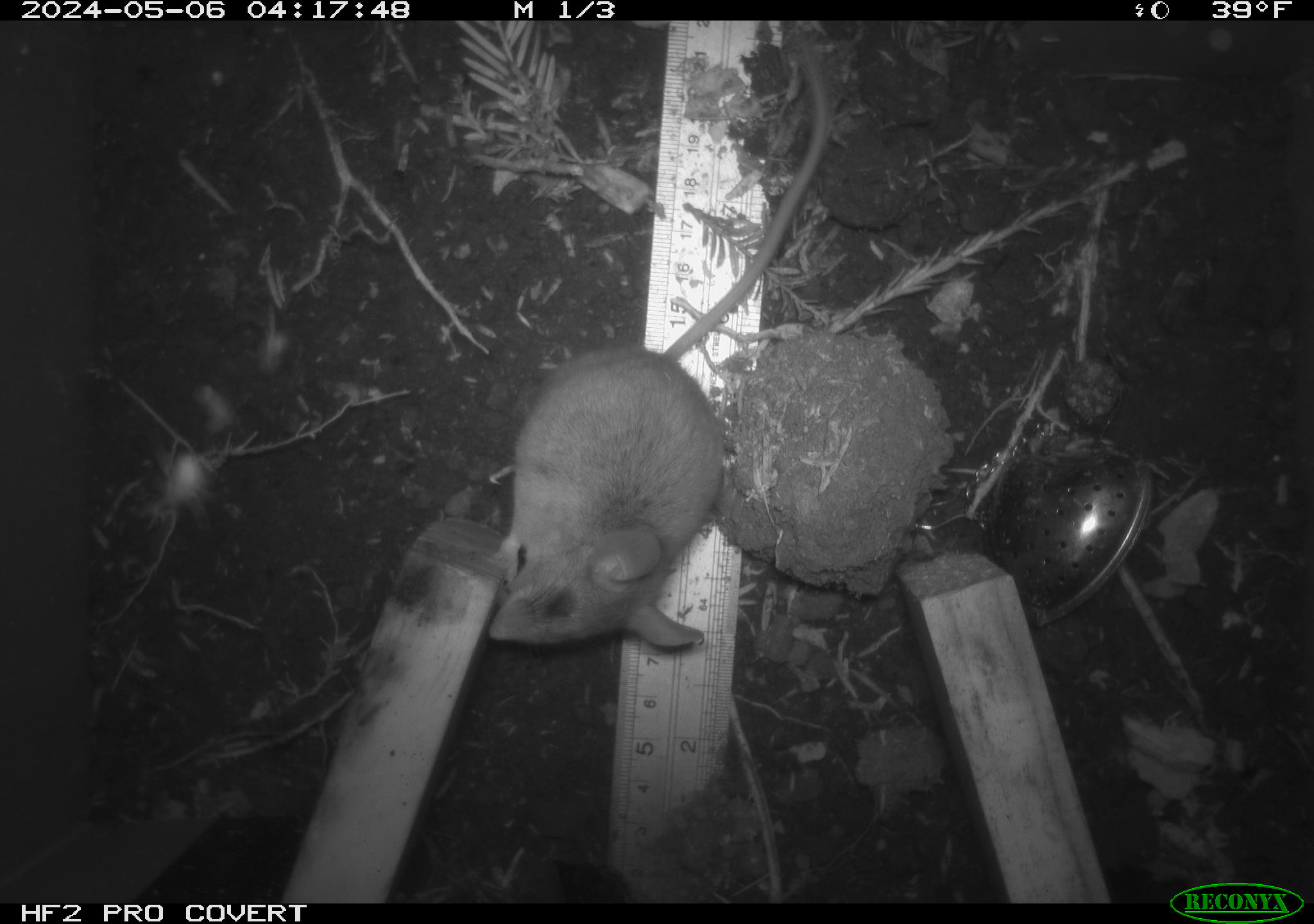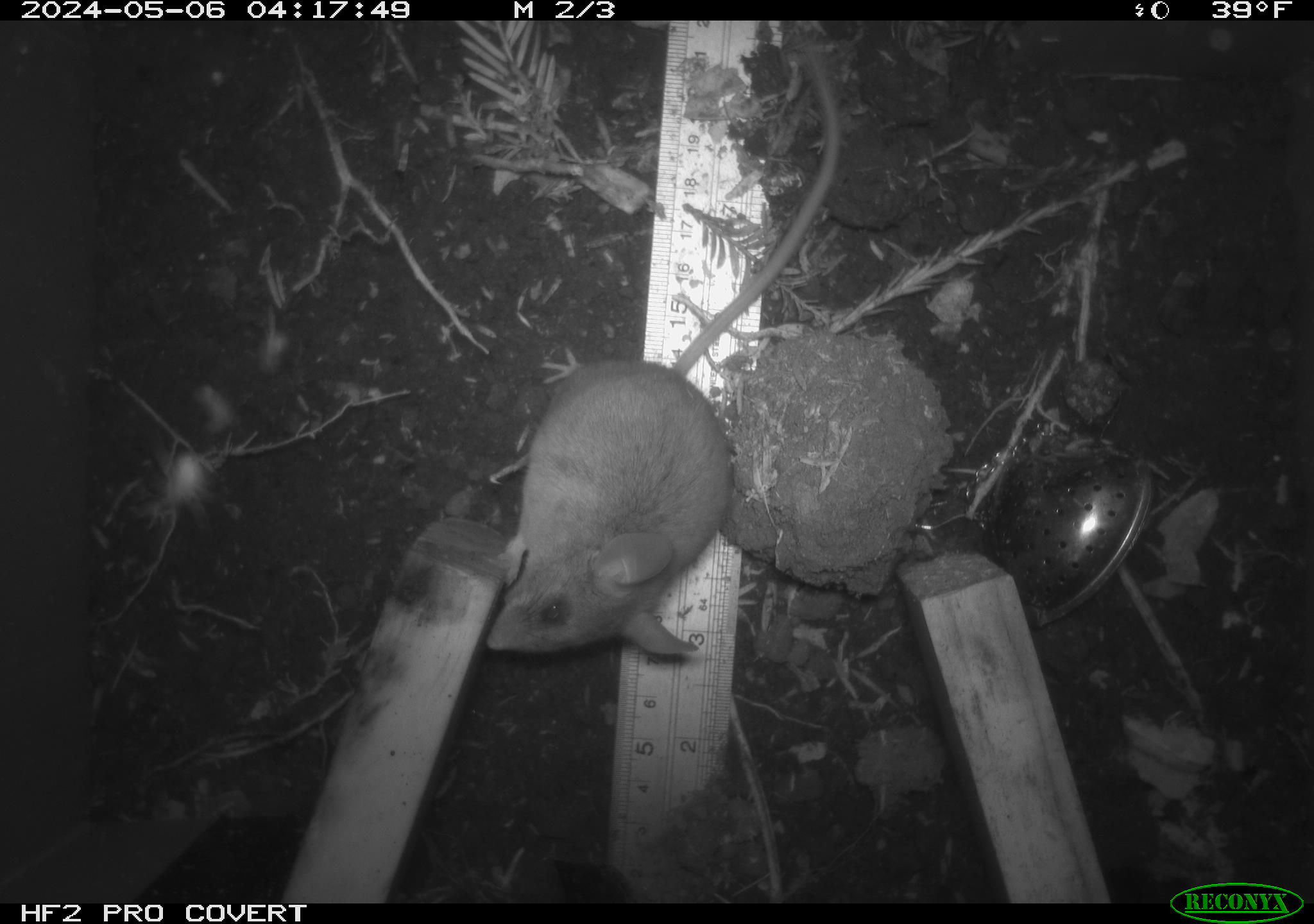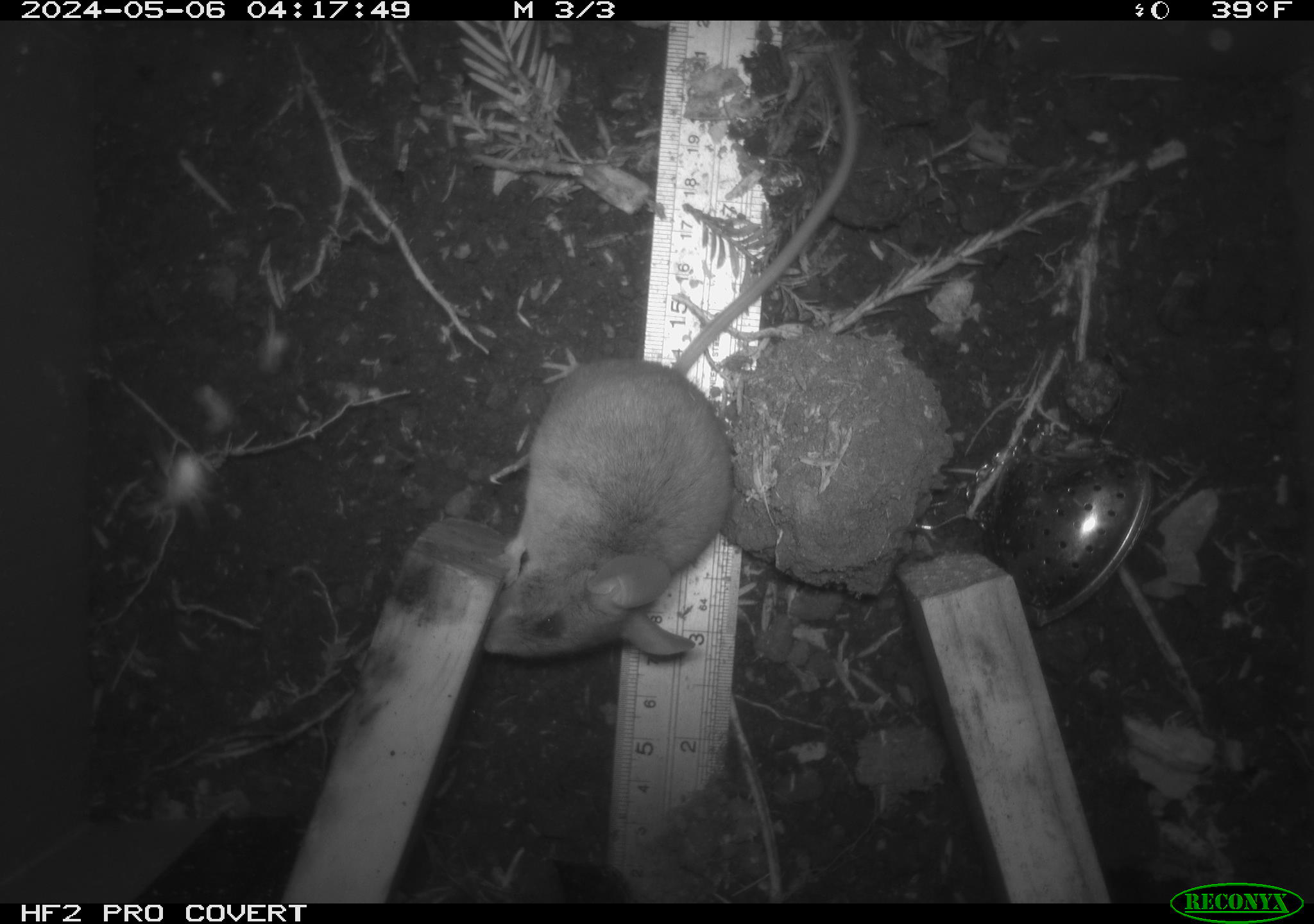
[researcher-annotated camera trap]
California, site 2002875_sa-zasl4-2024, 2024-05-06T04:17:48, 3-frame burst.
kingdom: Animalia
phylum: Chordata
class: Mammalia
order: Rodentia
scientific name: Rodentia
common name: mouse species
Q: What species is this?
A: Mouse species (Rodentia).